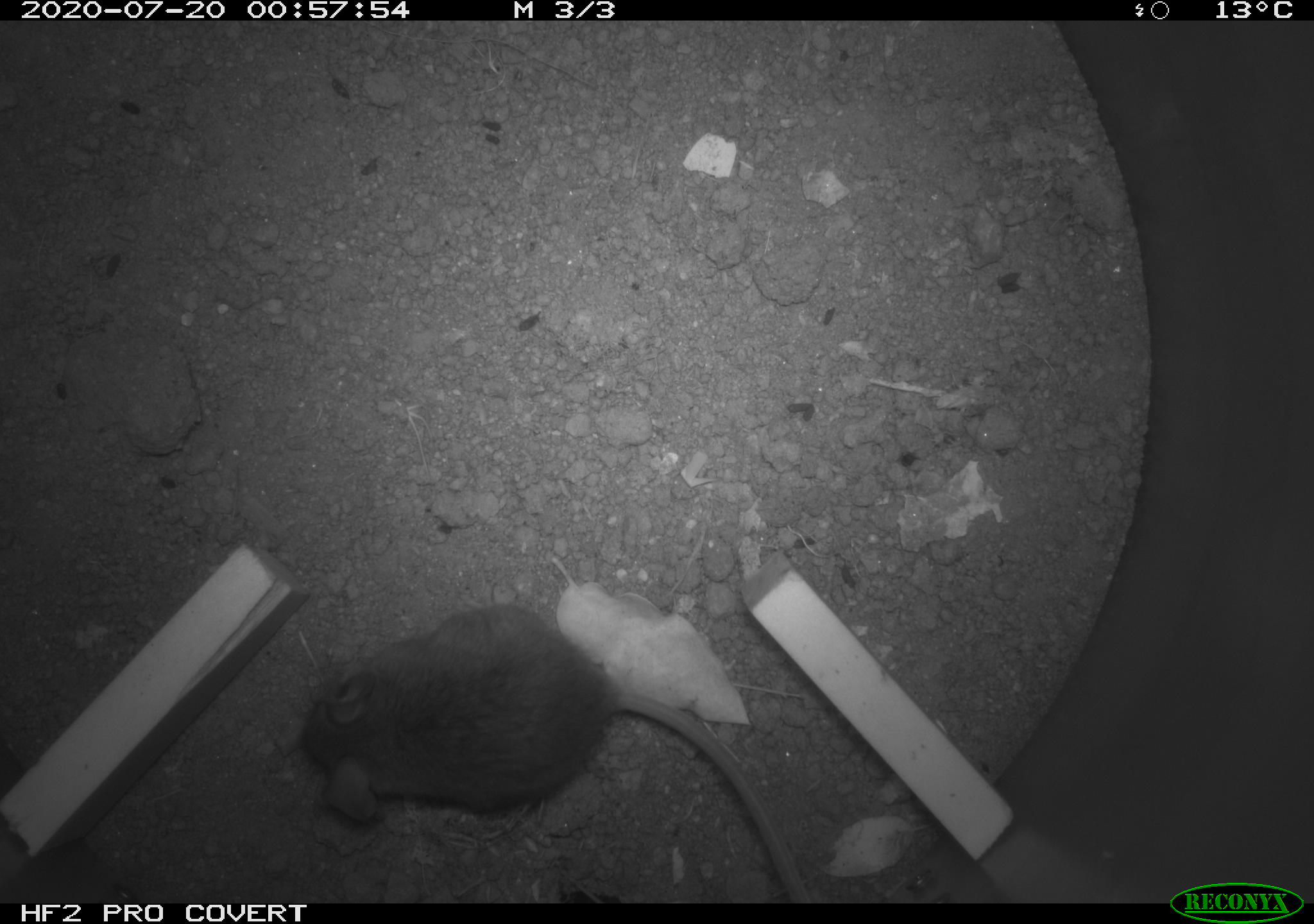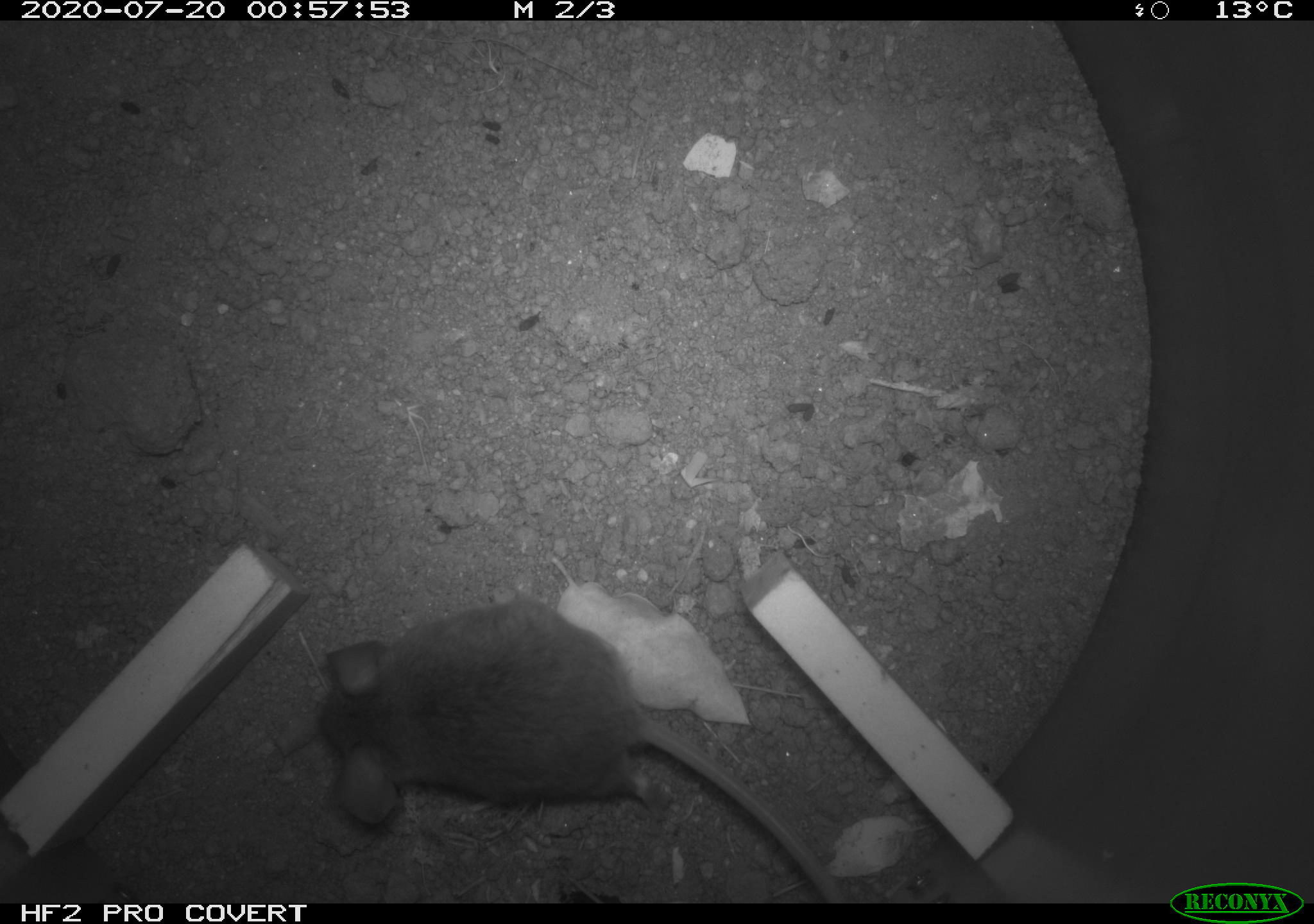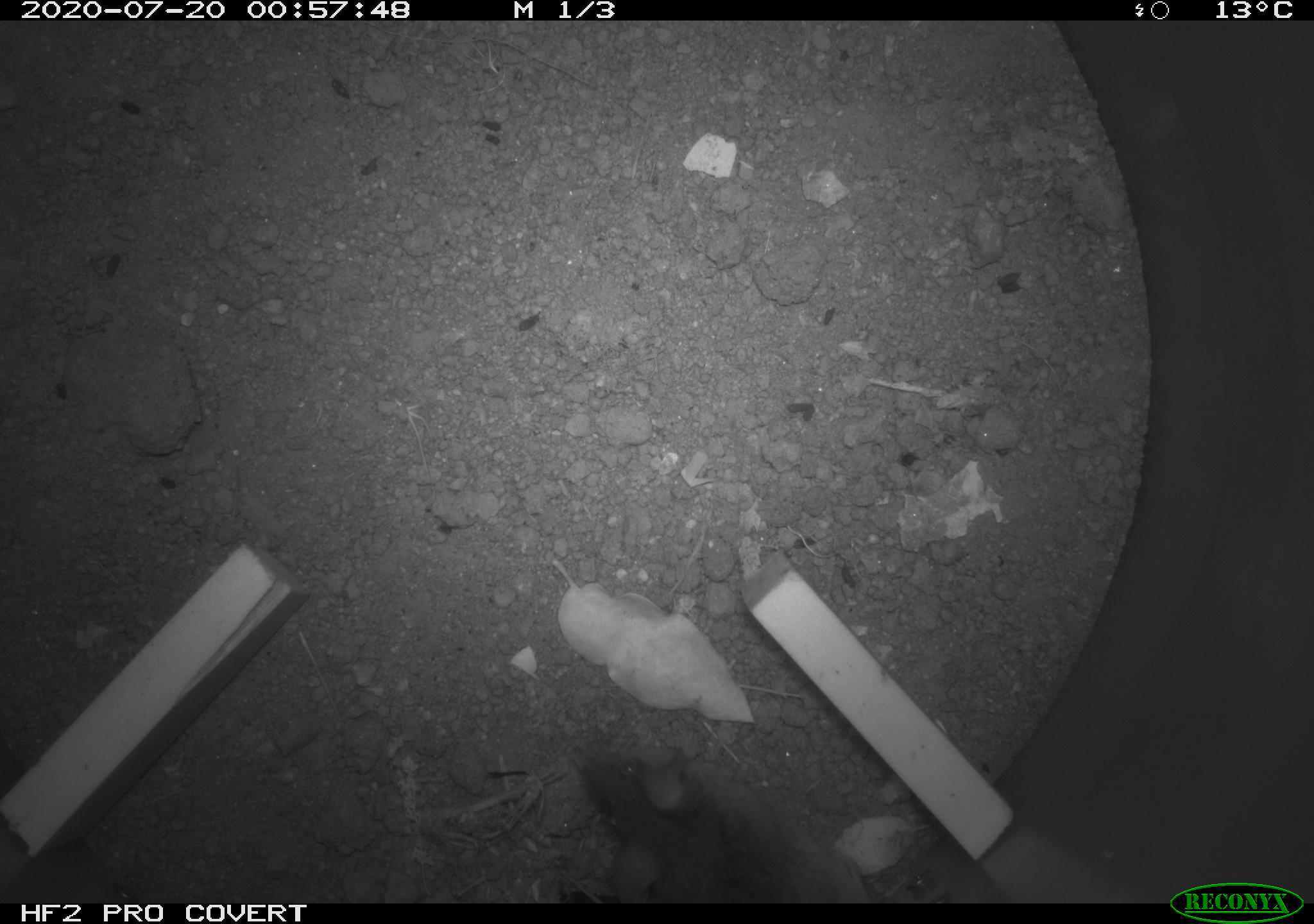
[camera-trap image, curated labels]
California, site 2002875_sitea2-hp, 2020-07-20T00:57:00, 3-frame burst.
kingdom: Animalia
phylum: Chordata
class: Mammalia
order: Rodentia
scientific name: Rodentia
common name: rodent